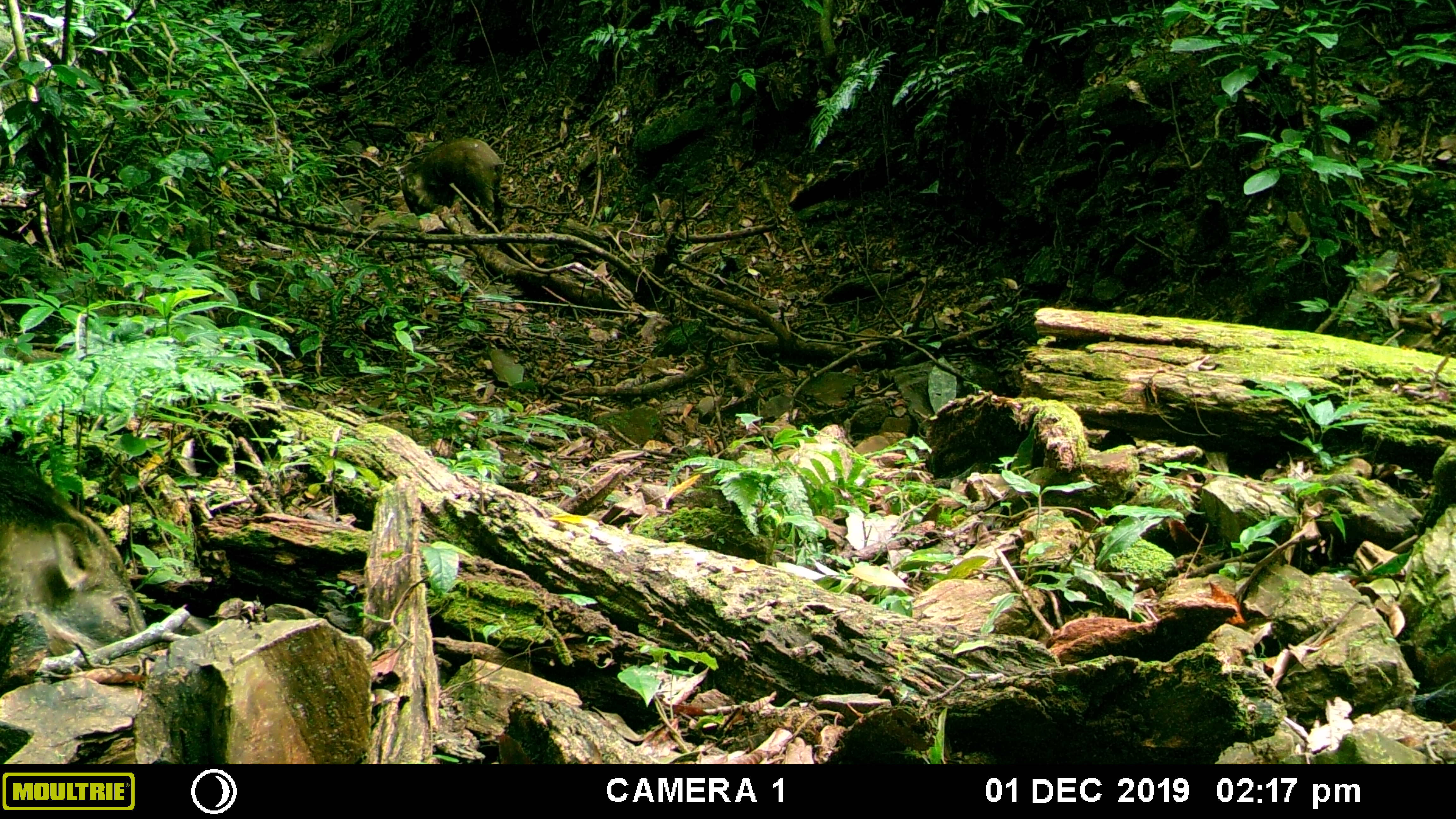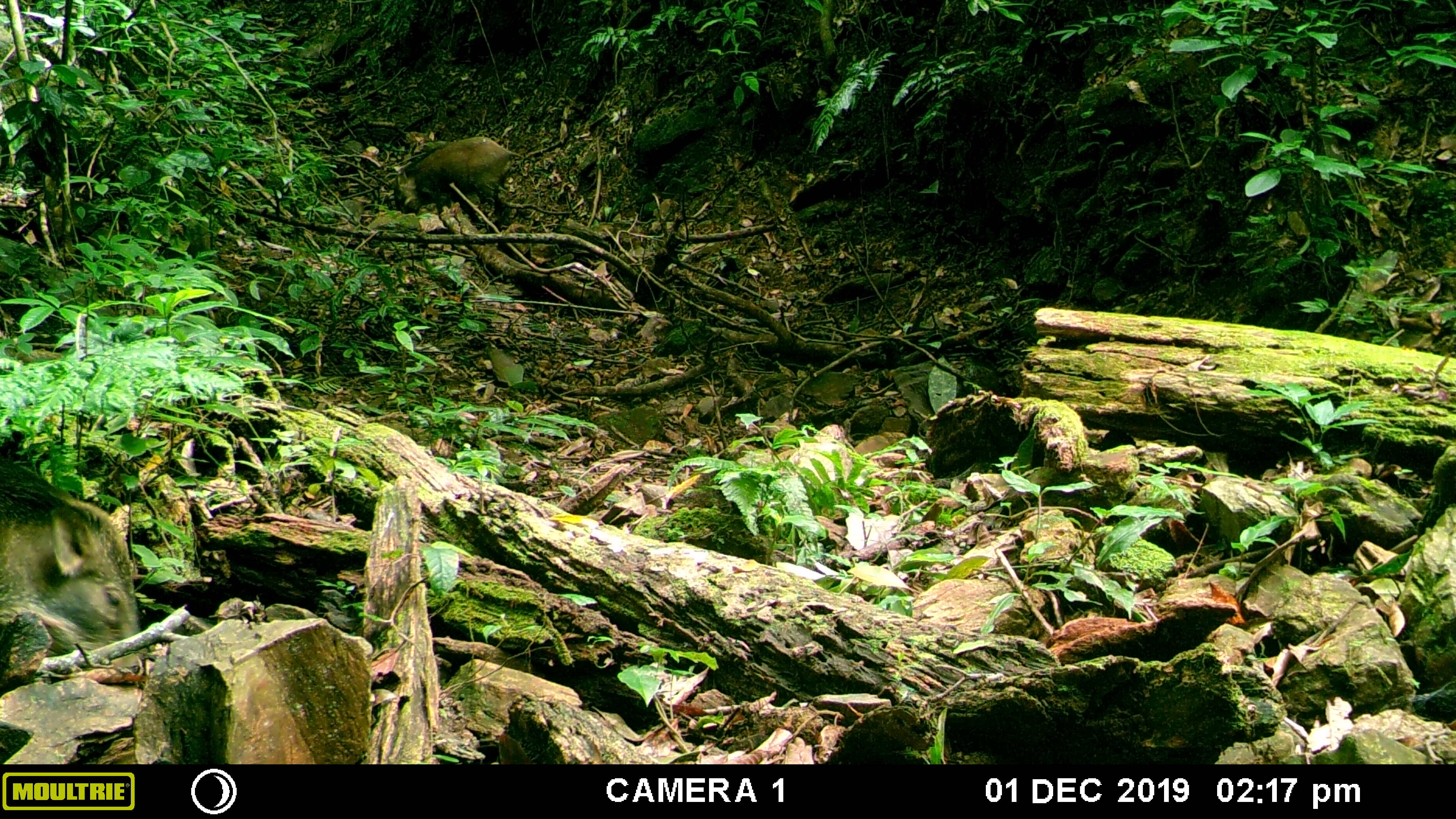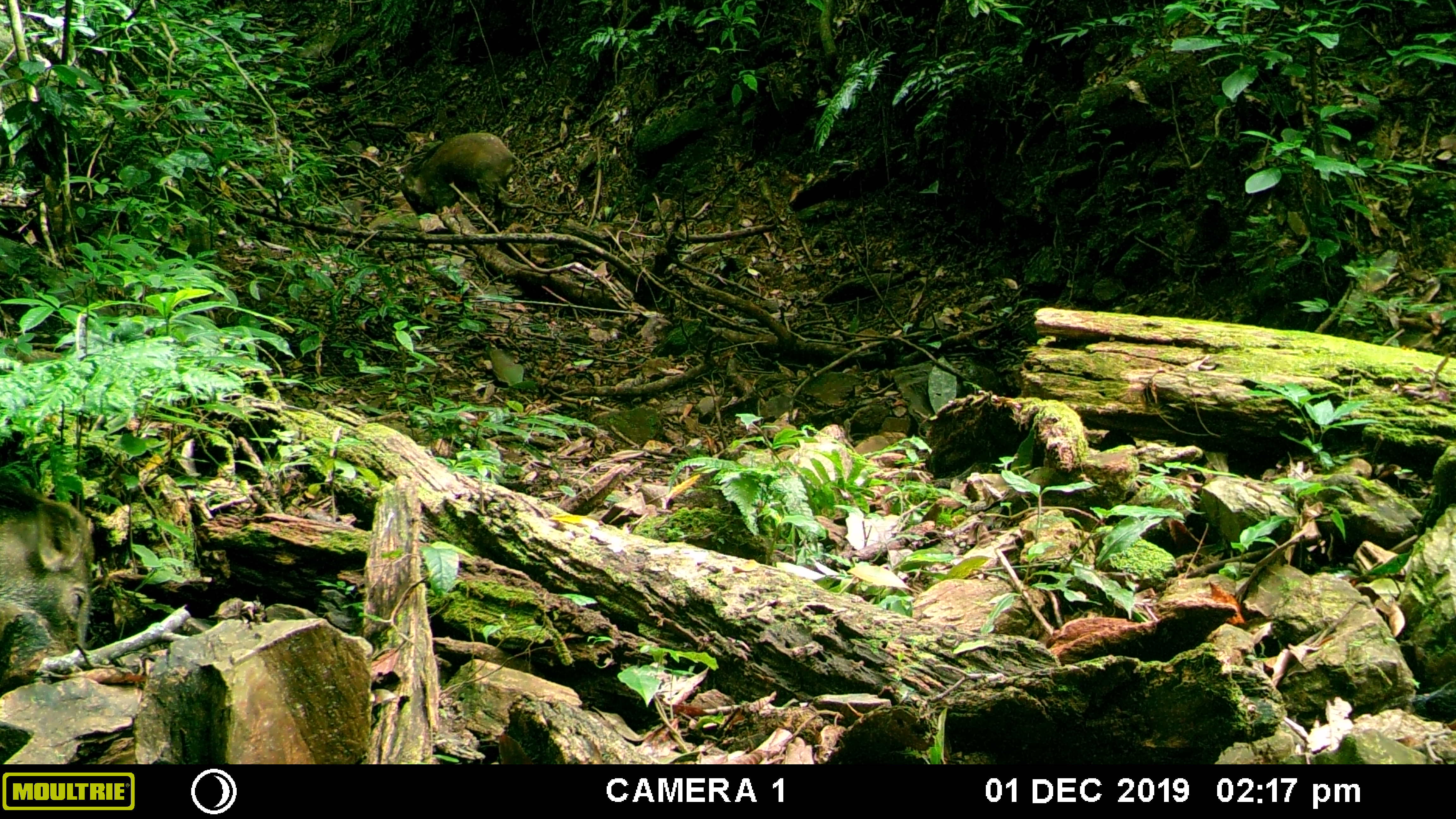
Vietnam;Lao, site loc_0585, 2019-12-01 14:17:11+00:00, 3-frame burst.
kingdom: Animalia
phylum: Chordata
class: Mammalia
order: Artiodactyla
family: Suidae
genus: Sus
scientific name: Sus scrofa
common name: eurasian wild pig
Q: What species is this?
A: Eurasian wild pig (Sus scrofa).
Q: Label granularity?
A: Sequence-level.